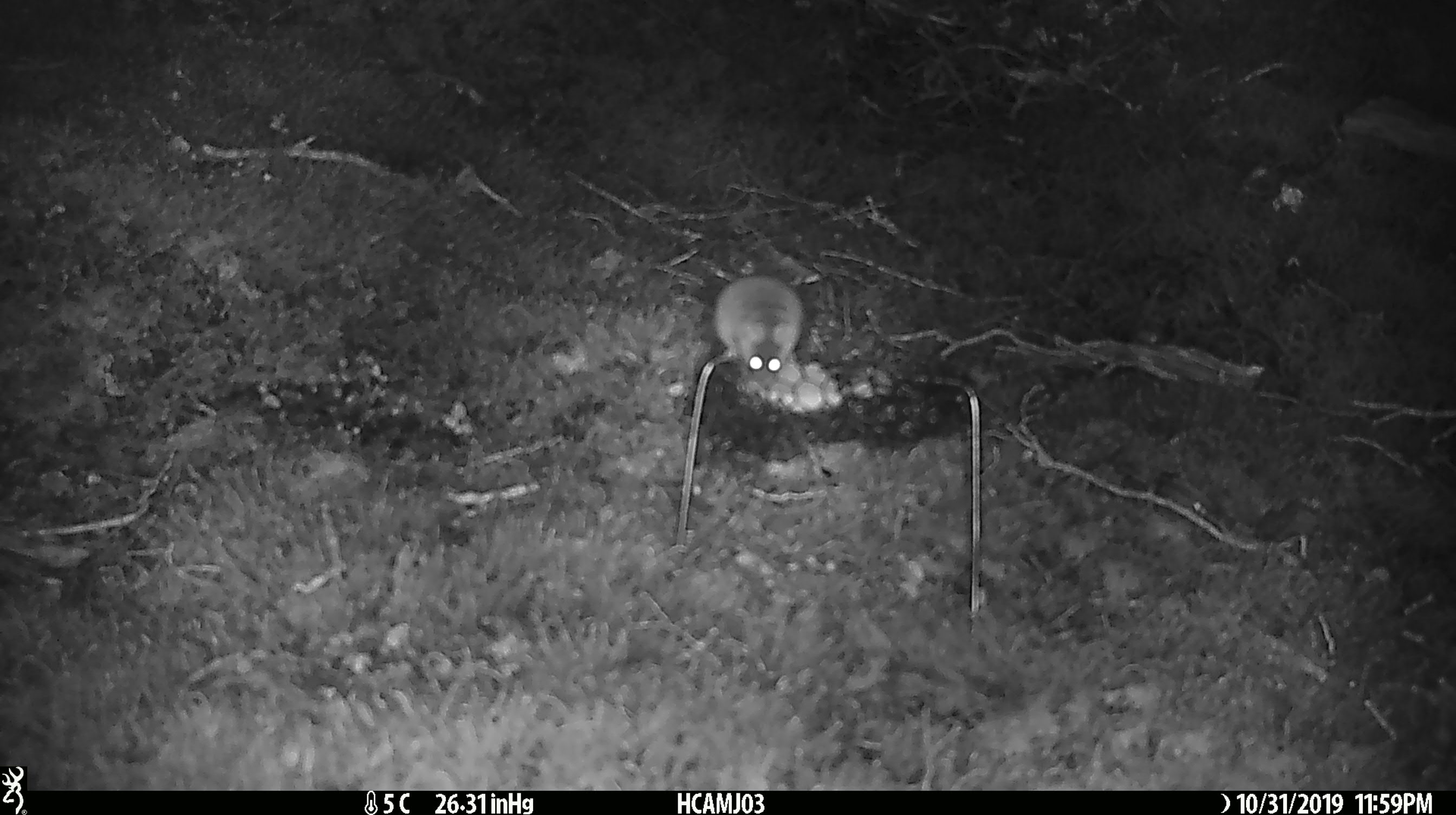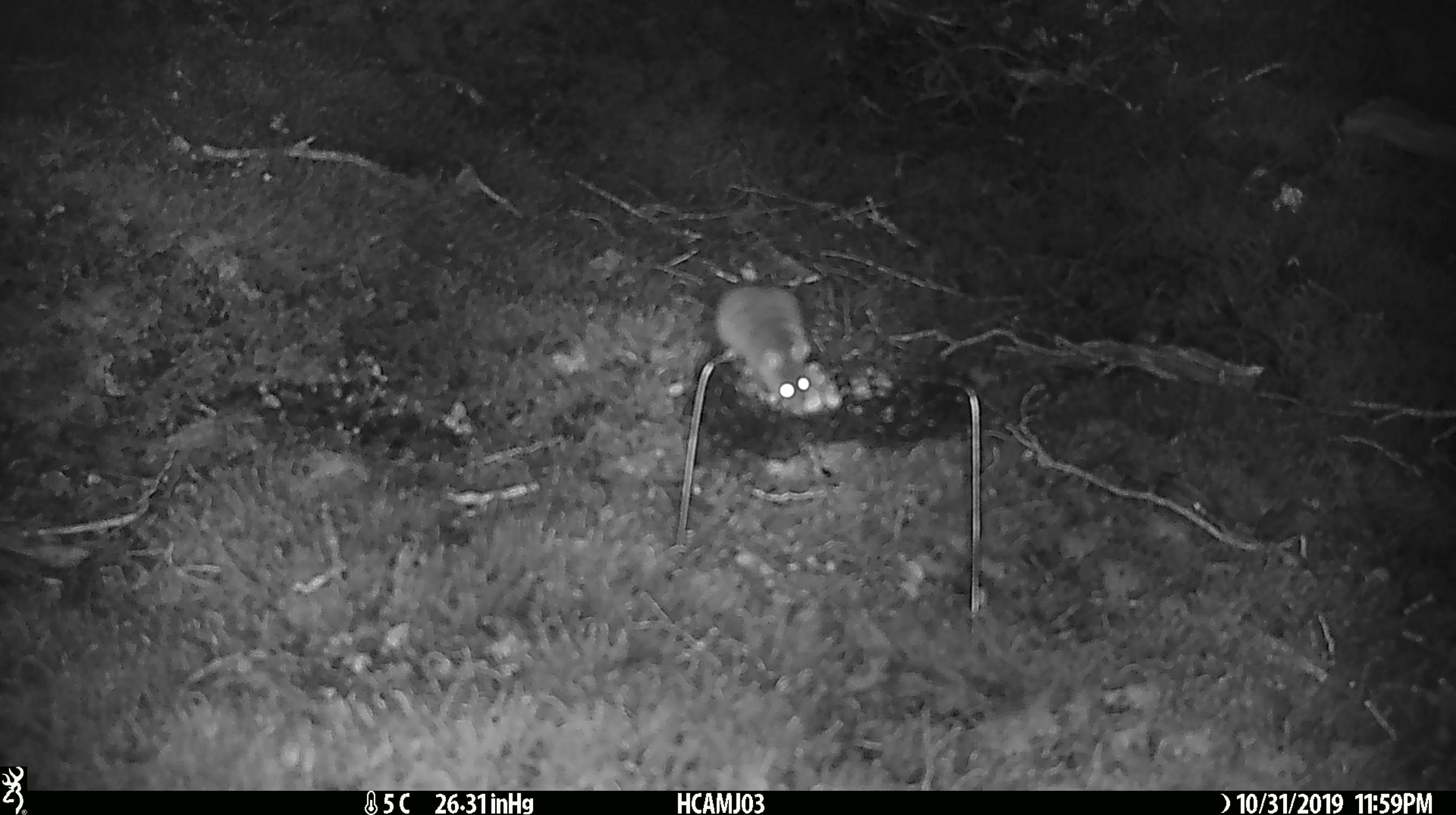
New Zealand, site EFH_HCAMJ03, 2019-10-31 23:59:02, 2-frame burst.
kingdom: Animalia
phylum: Chordata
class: Mammalia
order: Rodentia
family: Muridae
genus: Mus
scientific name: Mus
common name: mouse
Mouse (Mus).